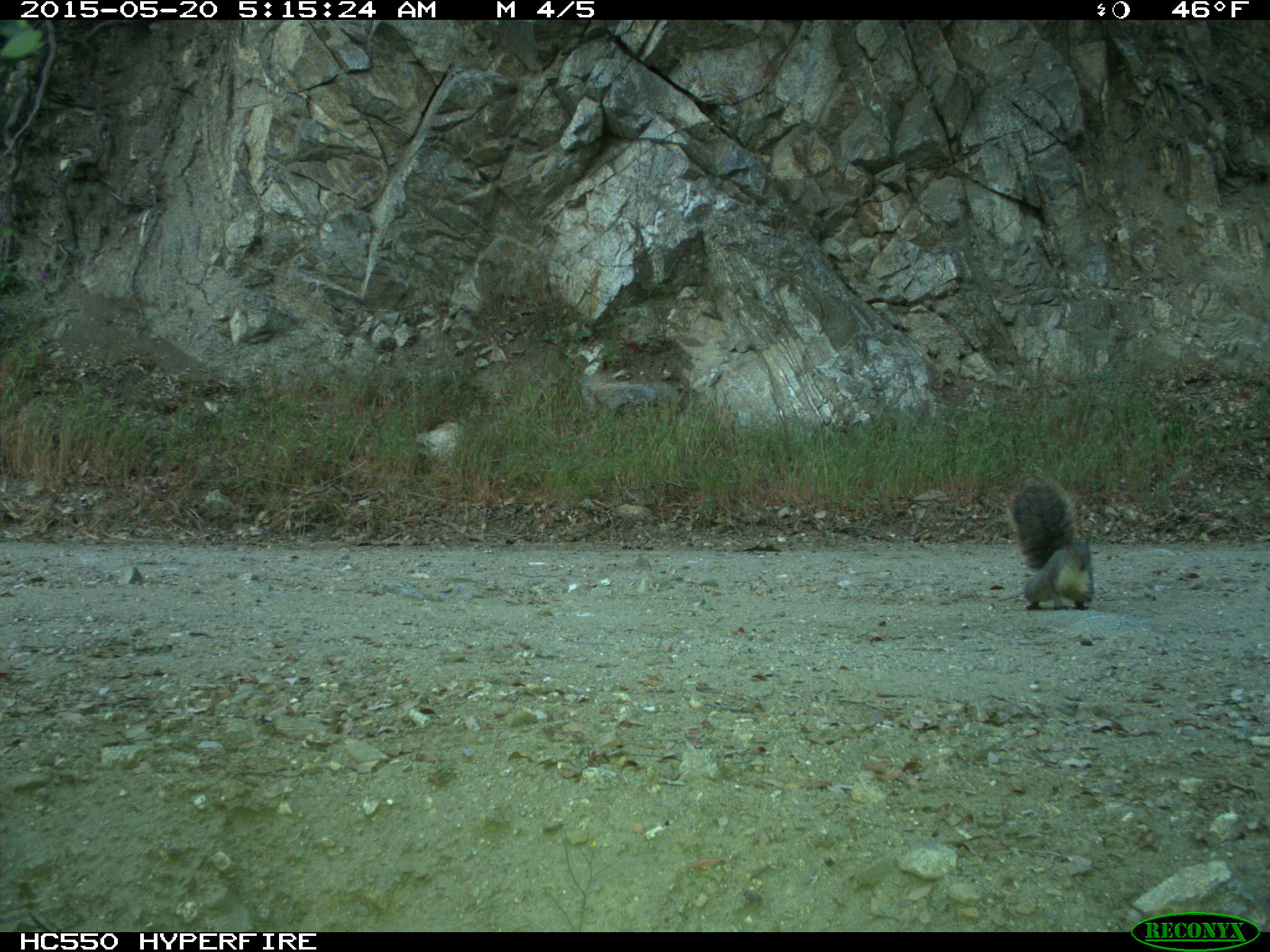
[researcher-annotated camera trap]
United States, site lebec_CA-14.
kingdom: Animalia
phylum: Chordata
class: Mammalia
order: Rodentia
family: Sciuridae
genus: Sciurus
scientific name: Sciurus carolinensis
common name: eastern gray squirrel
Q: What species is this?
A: Sciurus carolinensis (eastern gray squirrel).